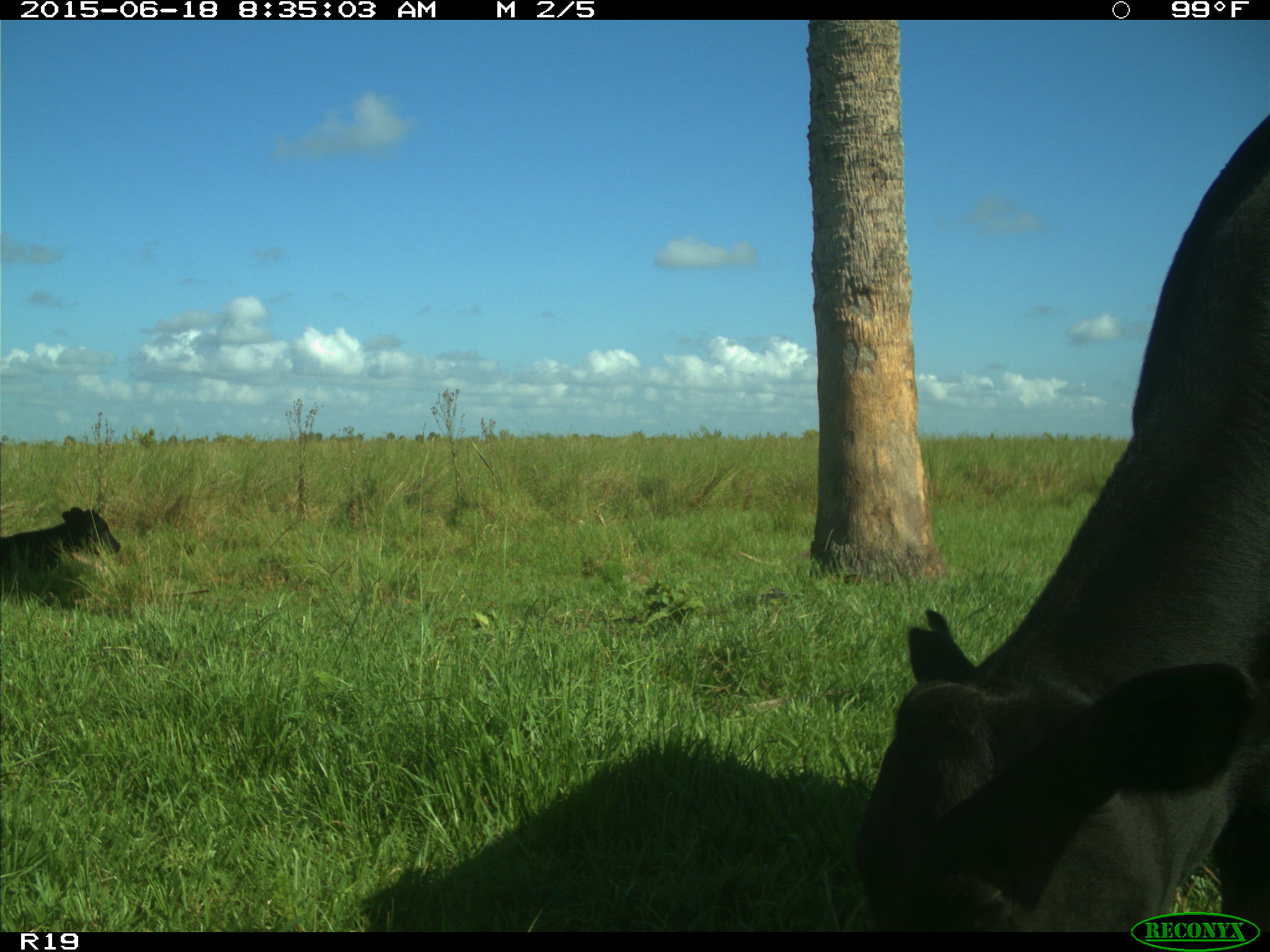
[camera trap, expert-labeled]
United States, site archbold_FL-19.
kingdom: Animalia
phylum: Chordata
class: Mammalia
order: Artiodactyla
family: Bovidae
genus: Bos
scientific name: Bos taurus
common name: domestic cow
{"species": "Bos taurus (domestic cow)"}